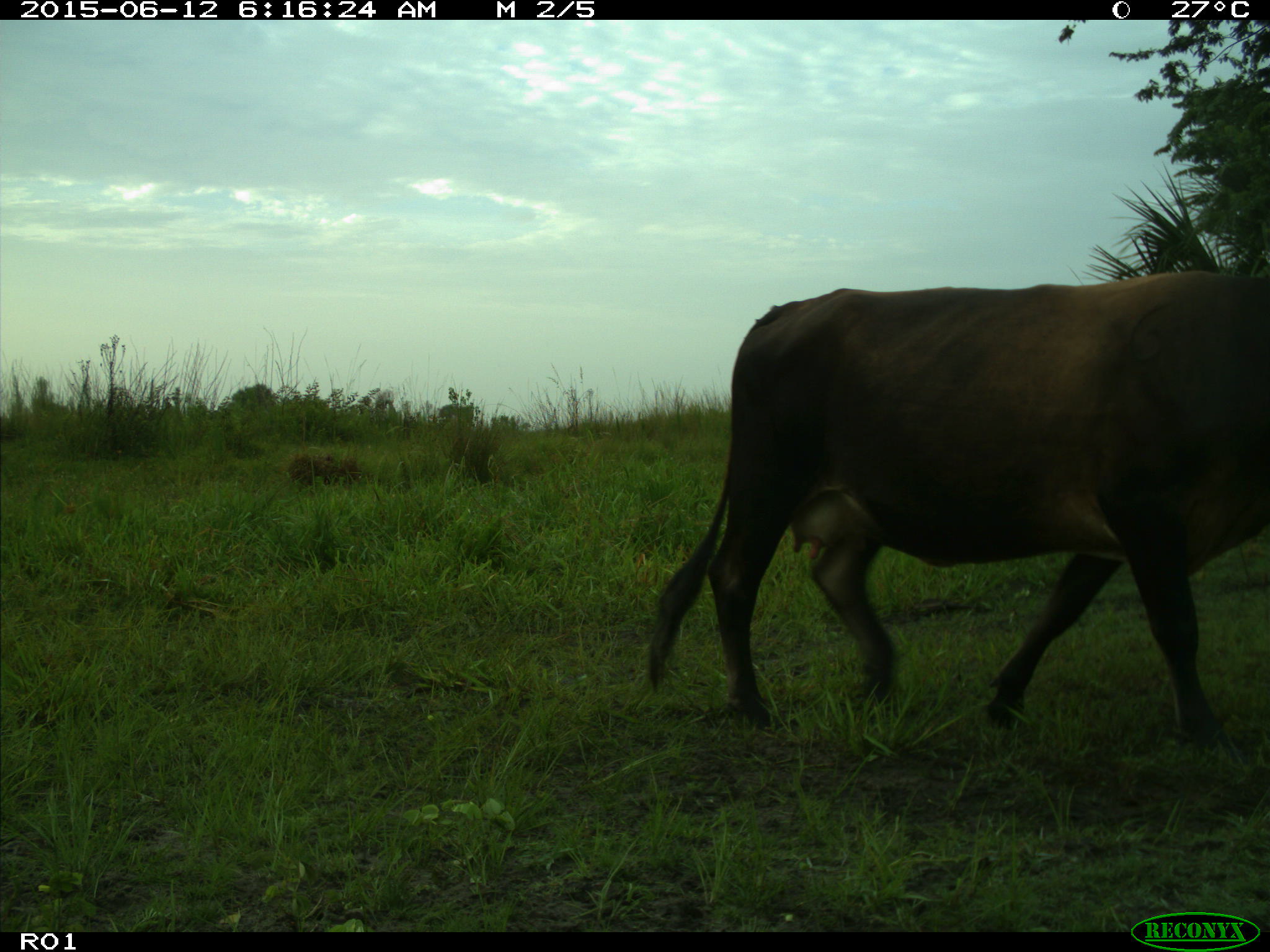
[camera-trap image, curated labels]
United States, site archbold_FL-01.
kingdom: Animalia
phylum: Chordata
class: Mammalia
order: Artiodactyla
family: Bovidae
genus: Bos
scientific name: Bos taurus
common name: domestic cow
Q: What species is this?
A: Bos taurus (domestic cow).